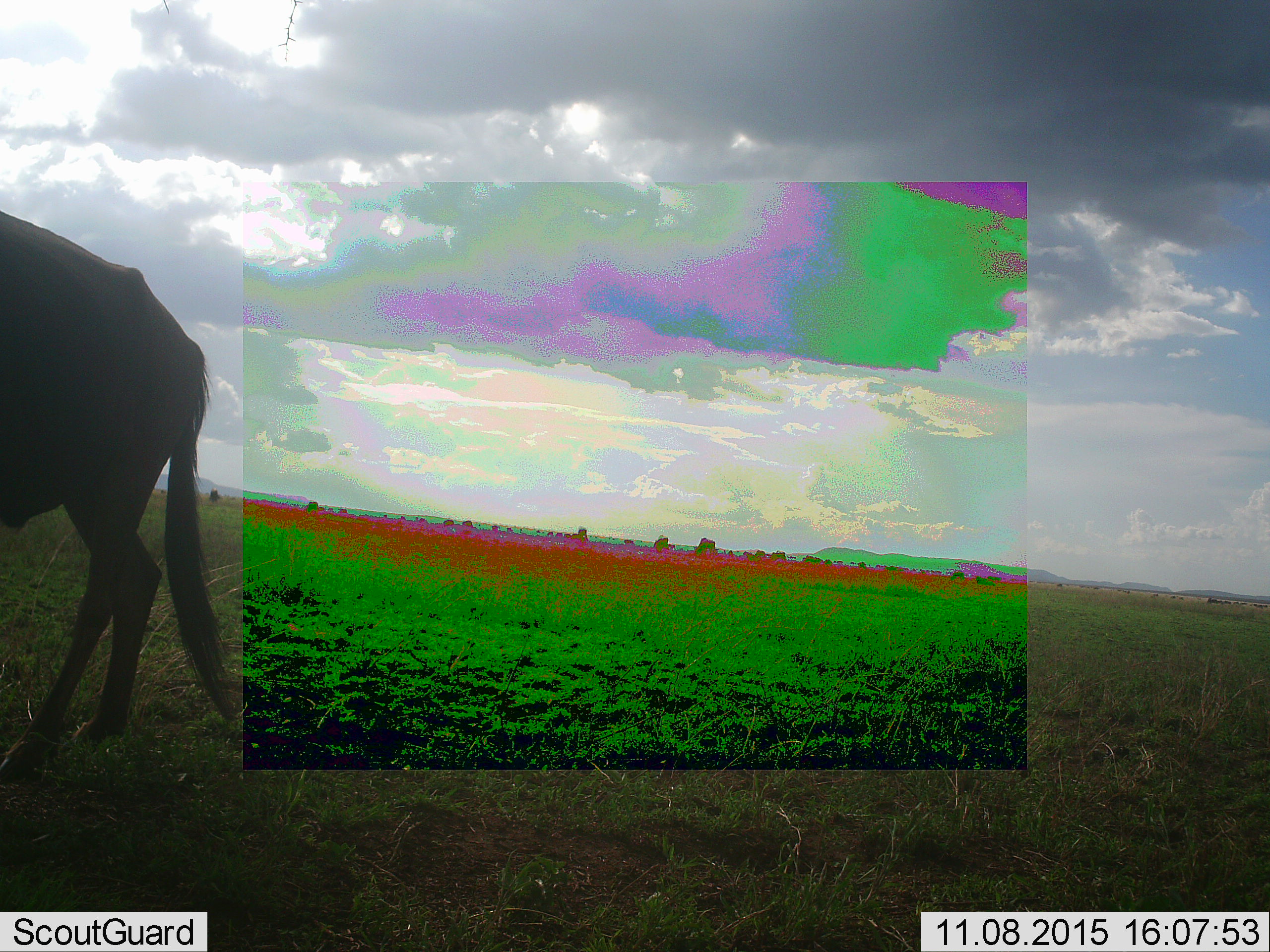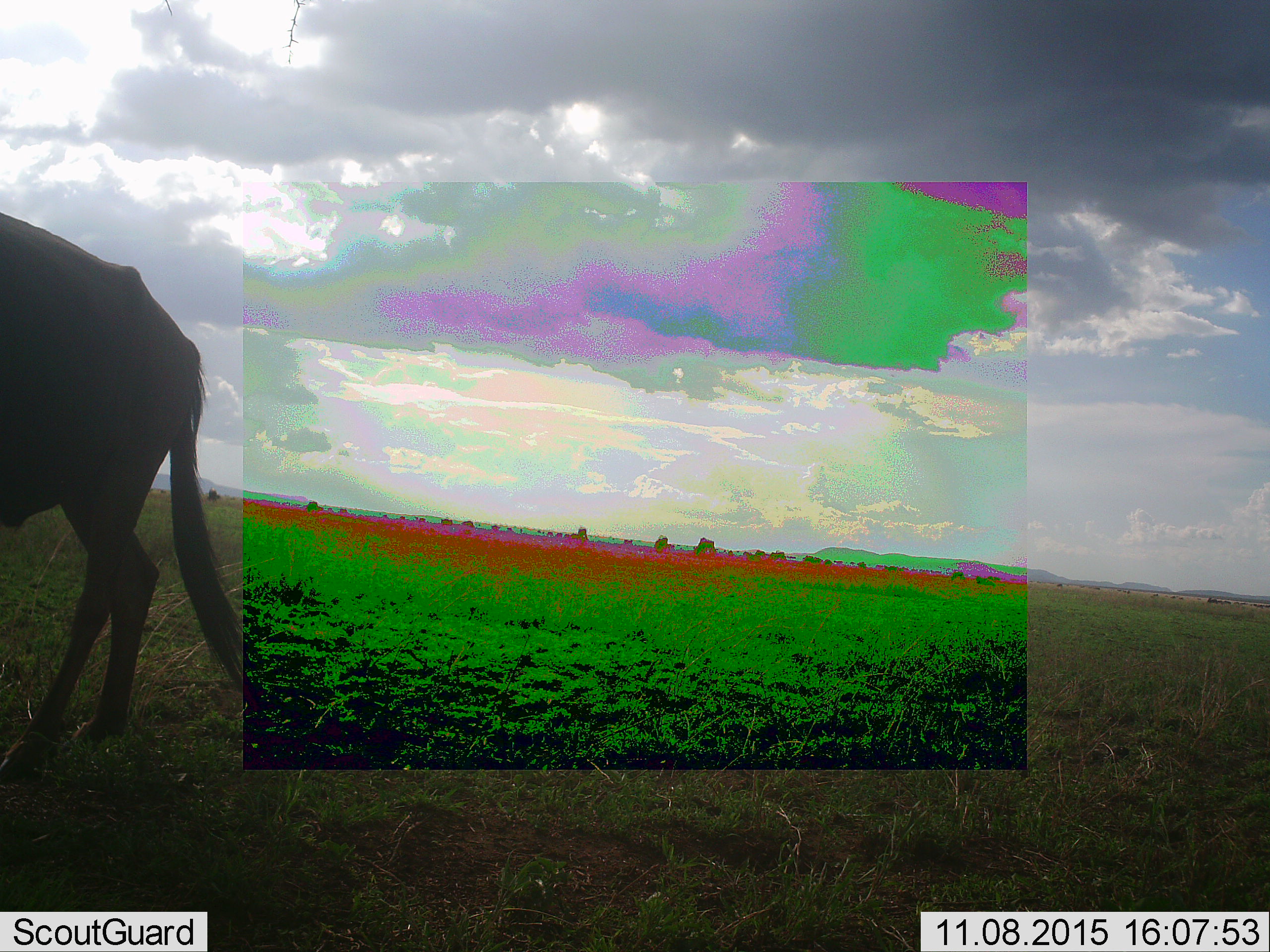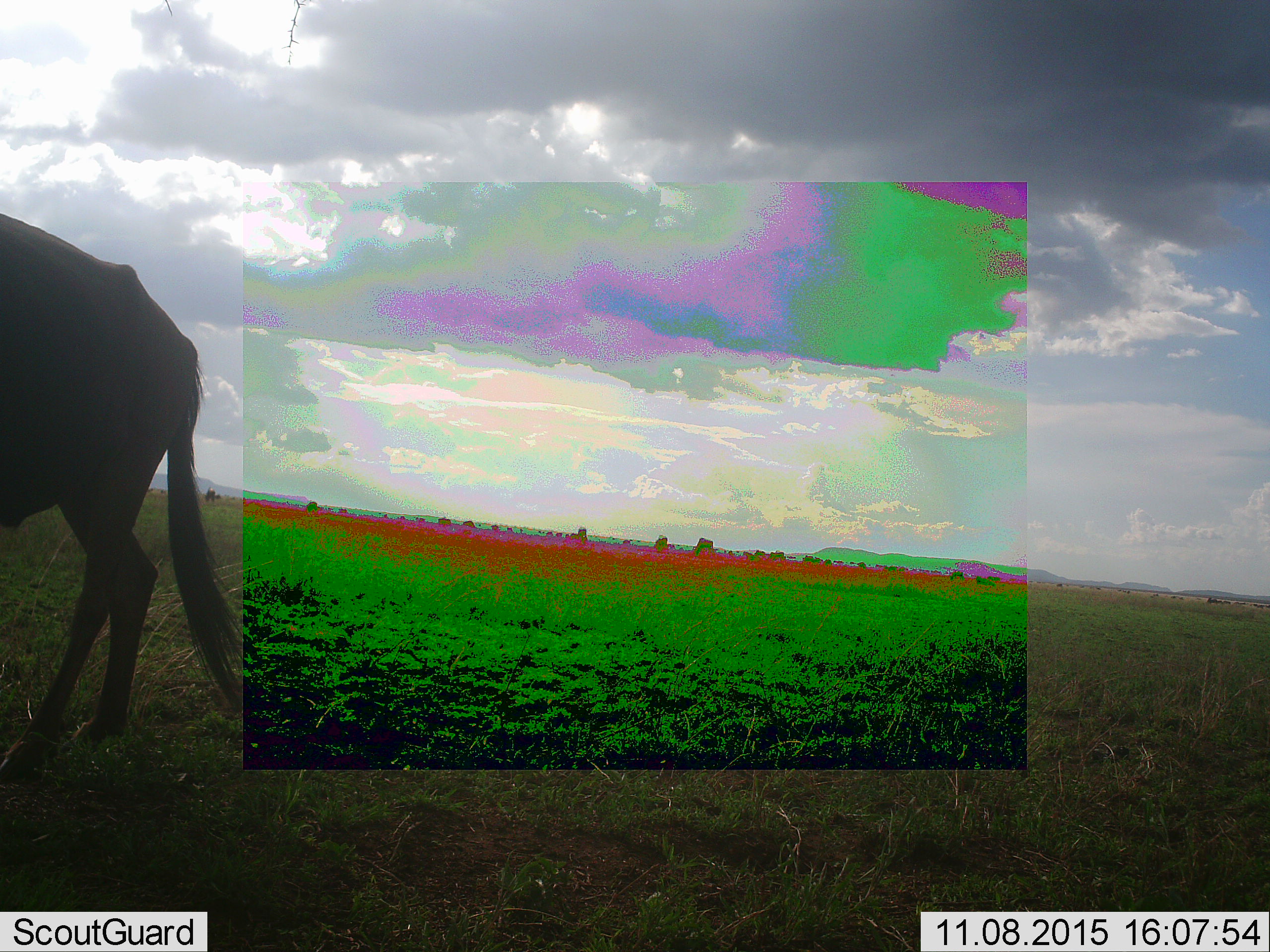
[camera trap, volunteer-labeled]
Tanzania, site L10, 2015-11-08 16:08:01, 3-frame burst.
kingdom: Animalia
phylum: Chordata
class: Mammalia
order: Artiodactyla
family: Bovidae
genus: Connochaetes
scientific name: Connochaetes taurinus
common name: blue wildebeest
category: wildebeest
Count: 11-50.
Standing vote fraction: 57%.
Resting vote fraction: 0%.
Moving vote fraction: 29%.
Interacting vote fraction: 0%.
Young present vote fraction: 0%.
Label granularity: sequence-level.